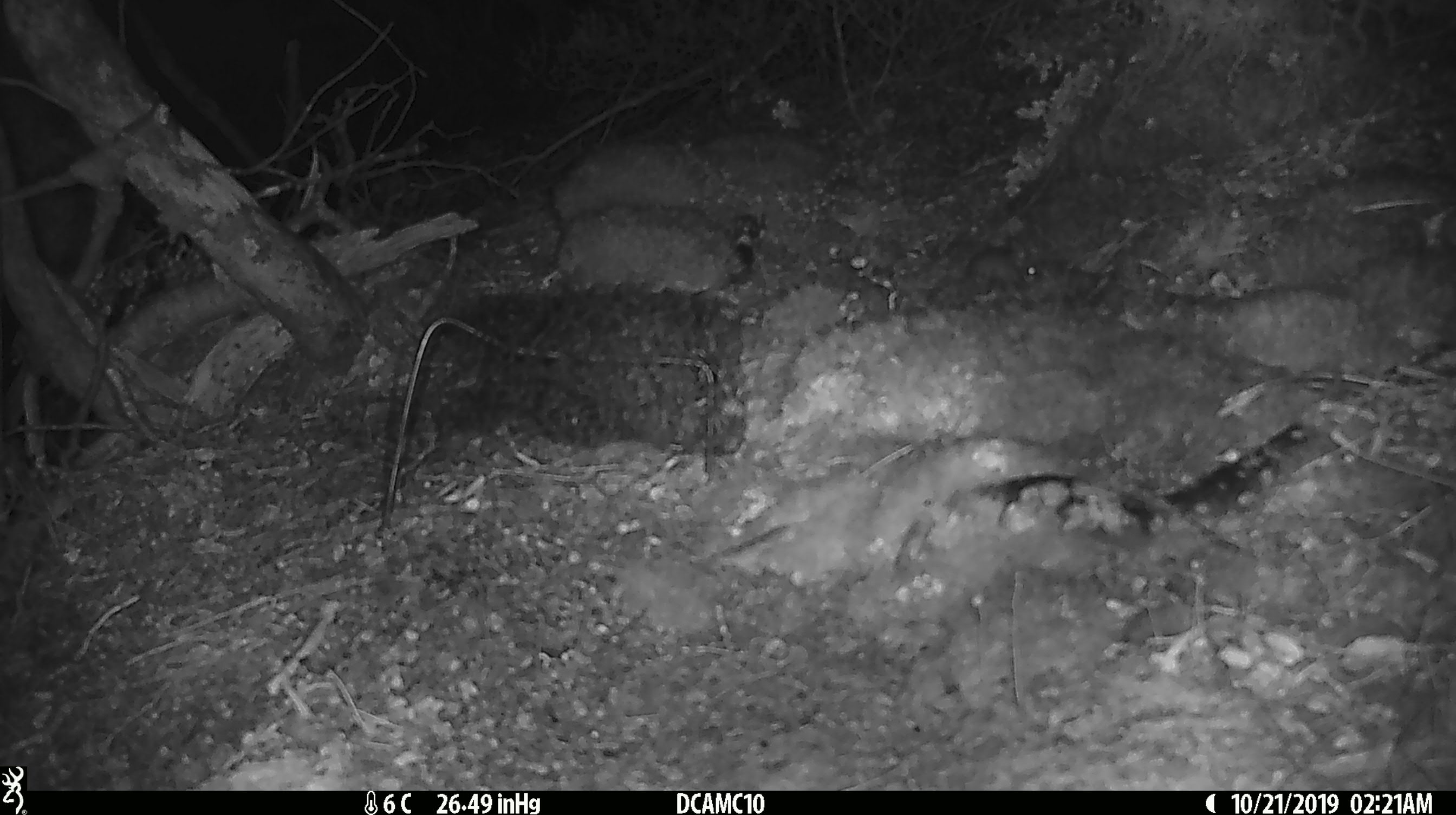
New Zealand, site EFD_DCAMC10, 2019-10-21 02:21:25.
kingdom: Animalia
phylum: Chordata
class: Mammalia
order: Rodentia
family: Muridae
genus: Mus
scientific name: Mus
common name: mouse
Mouse (Mus).